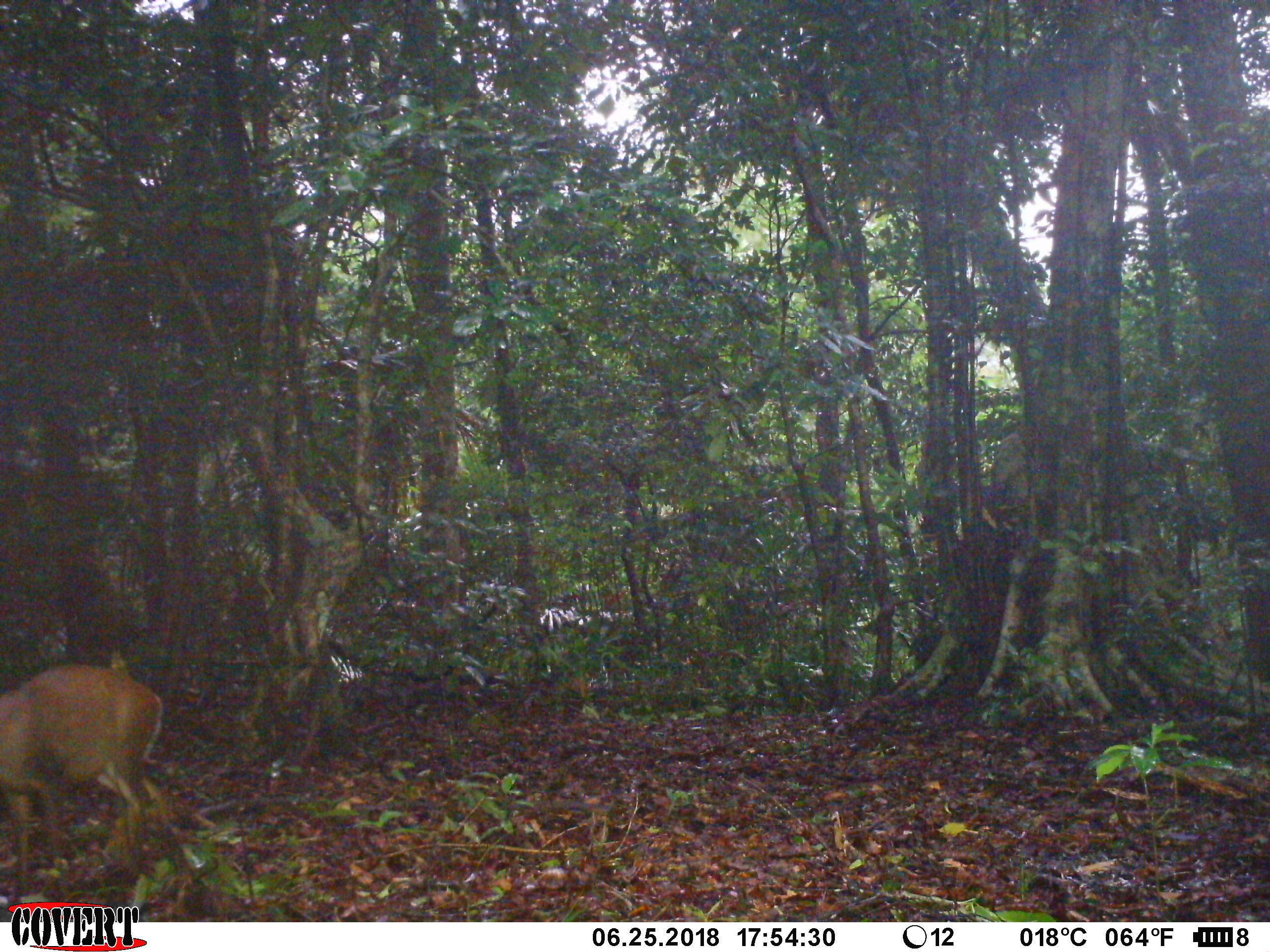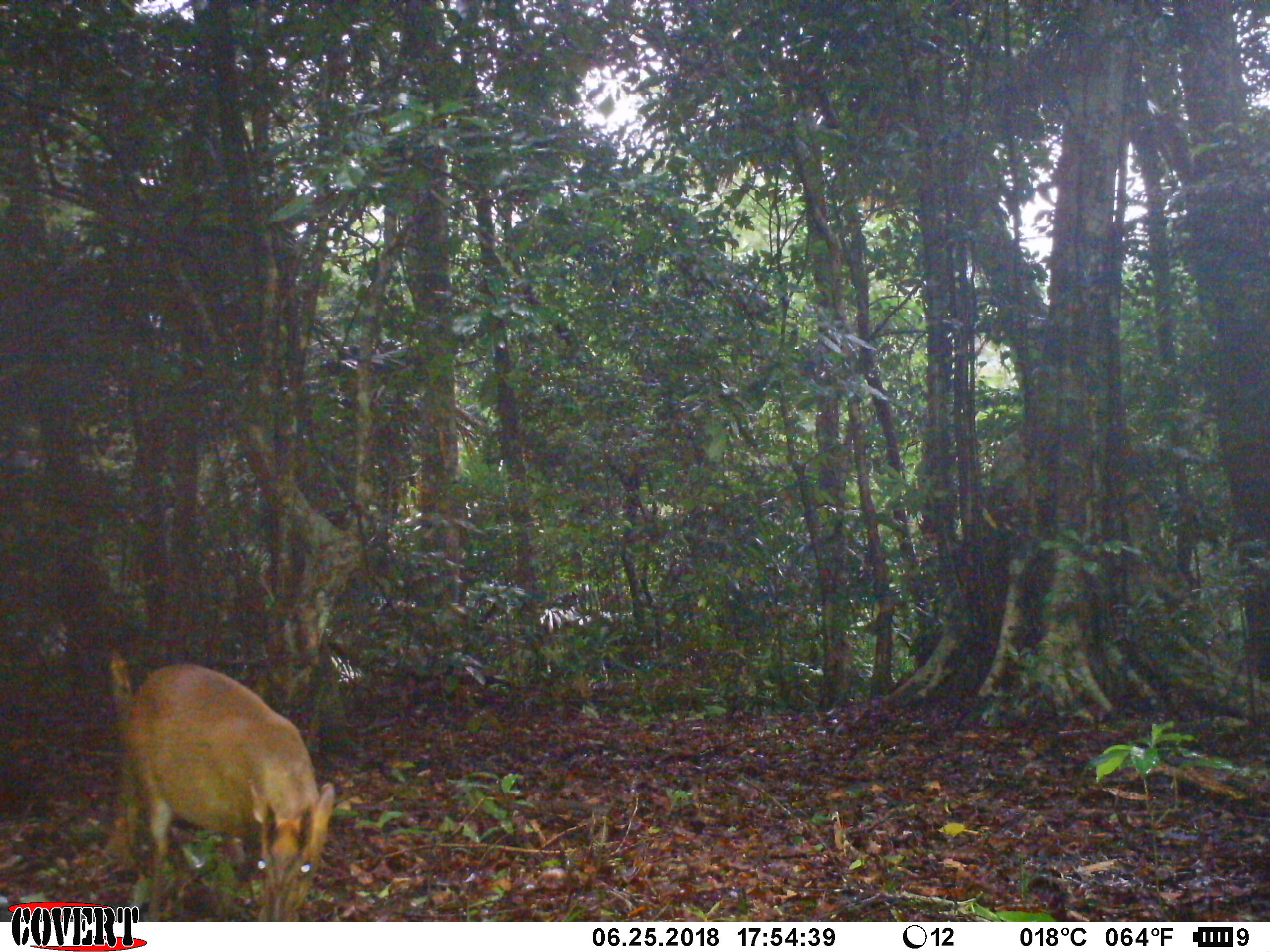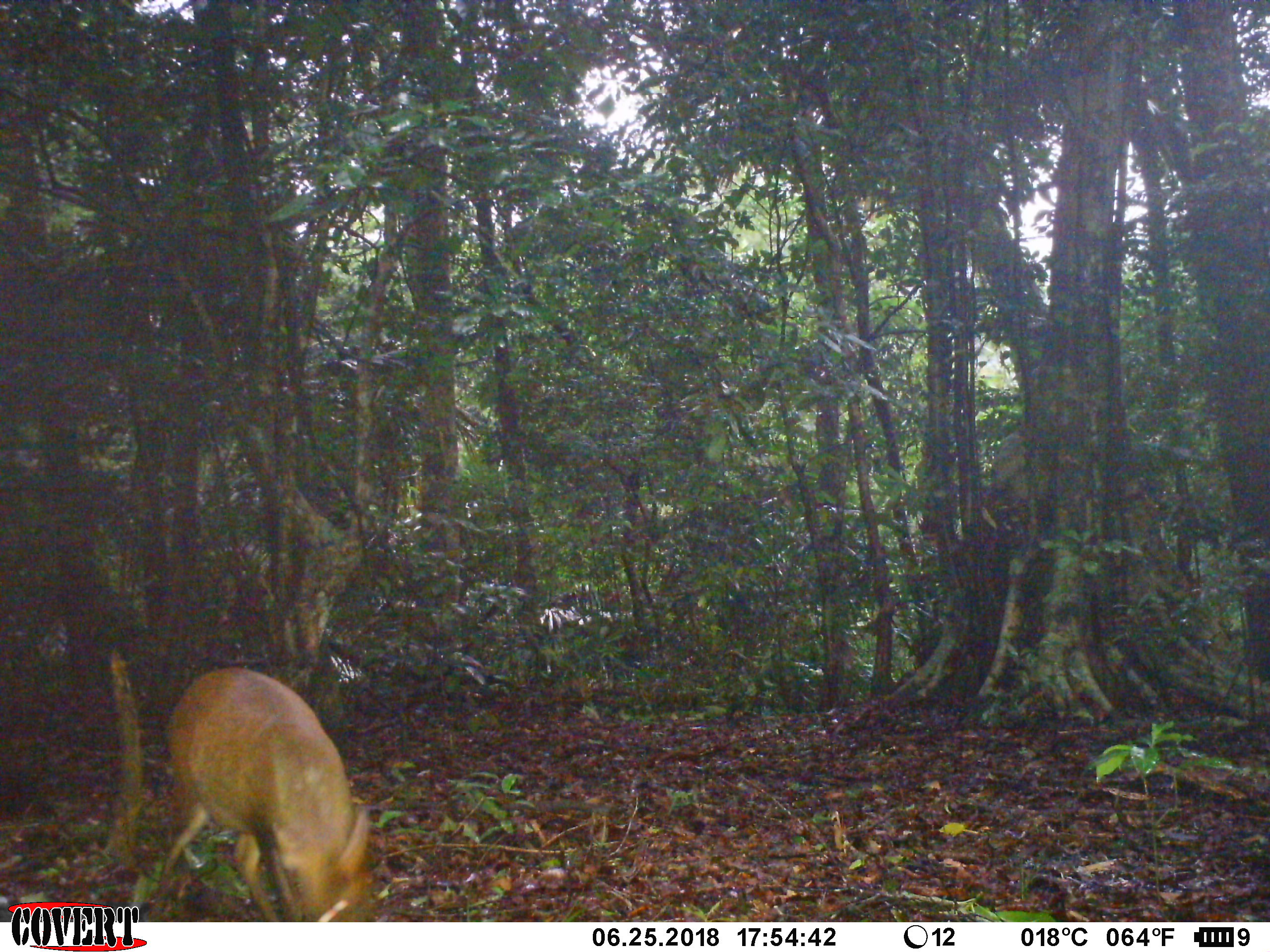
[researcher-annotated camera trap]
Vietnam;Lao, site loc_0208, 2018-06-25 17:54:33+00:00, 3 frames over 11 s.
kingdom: Animalia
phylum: Chordata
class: Mammalia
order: Artiodactyla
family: Cervidae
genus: Muntiacus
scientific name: Muntiacus rooseveltorum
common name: roosevelt's muntjac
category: roosevelts muntjac group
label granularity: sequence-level